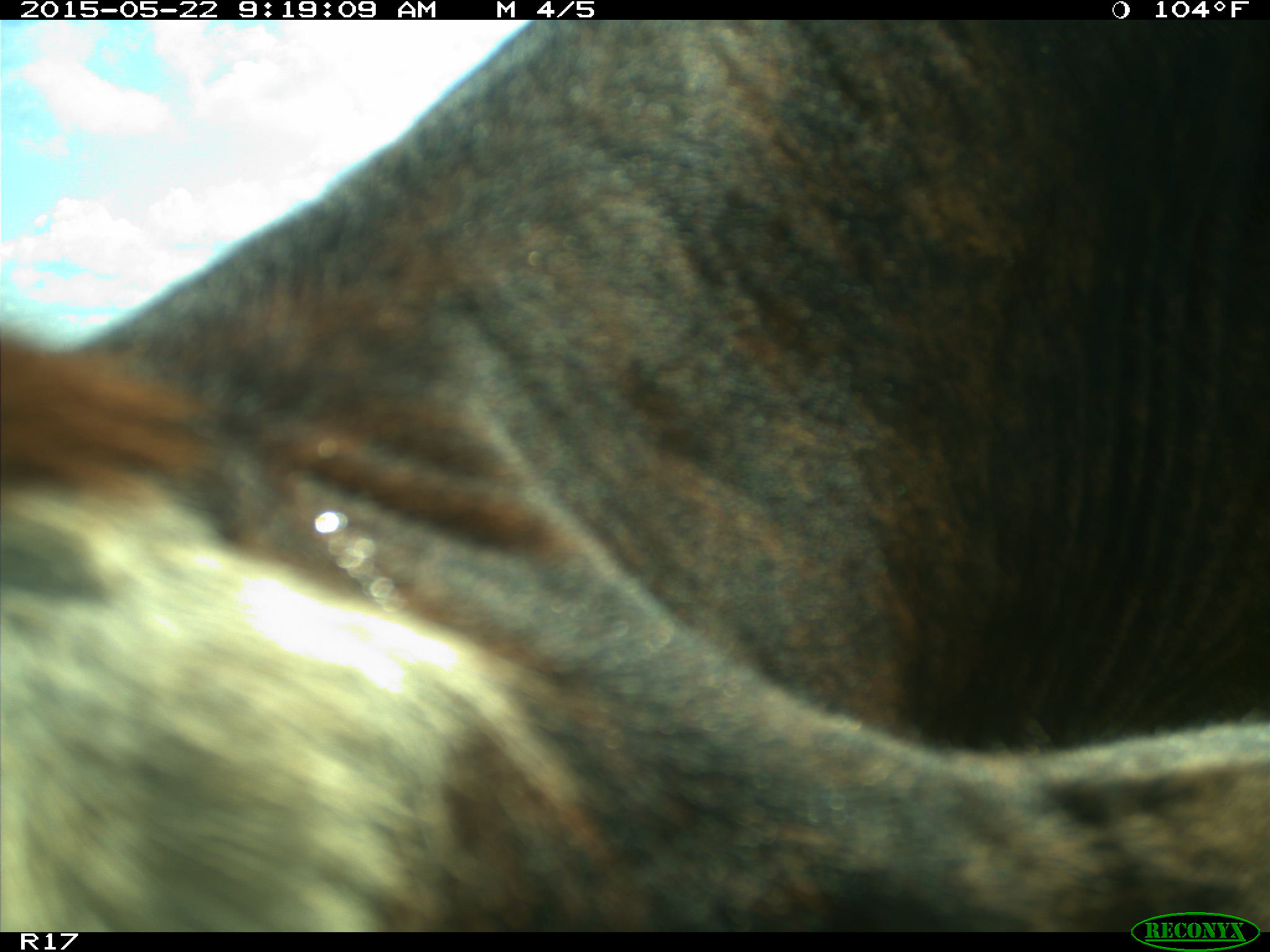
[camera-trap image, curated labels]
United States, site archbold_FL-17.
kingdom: Animalia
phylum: Chordata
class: Mammalia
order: Artiodactyla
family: Bovidae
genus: Bos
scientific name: Bos taurus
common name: domestic cow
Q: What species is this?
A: Bos taurus (domestic cow).